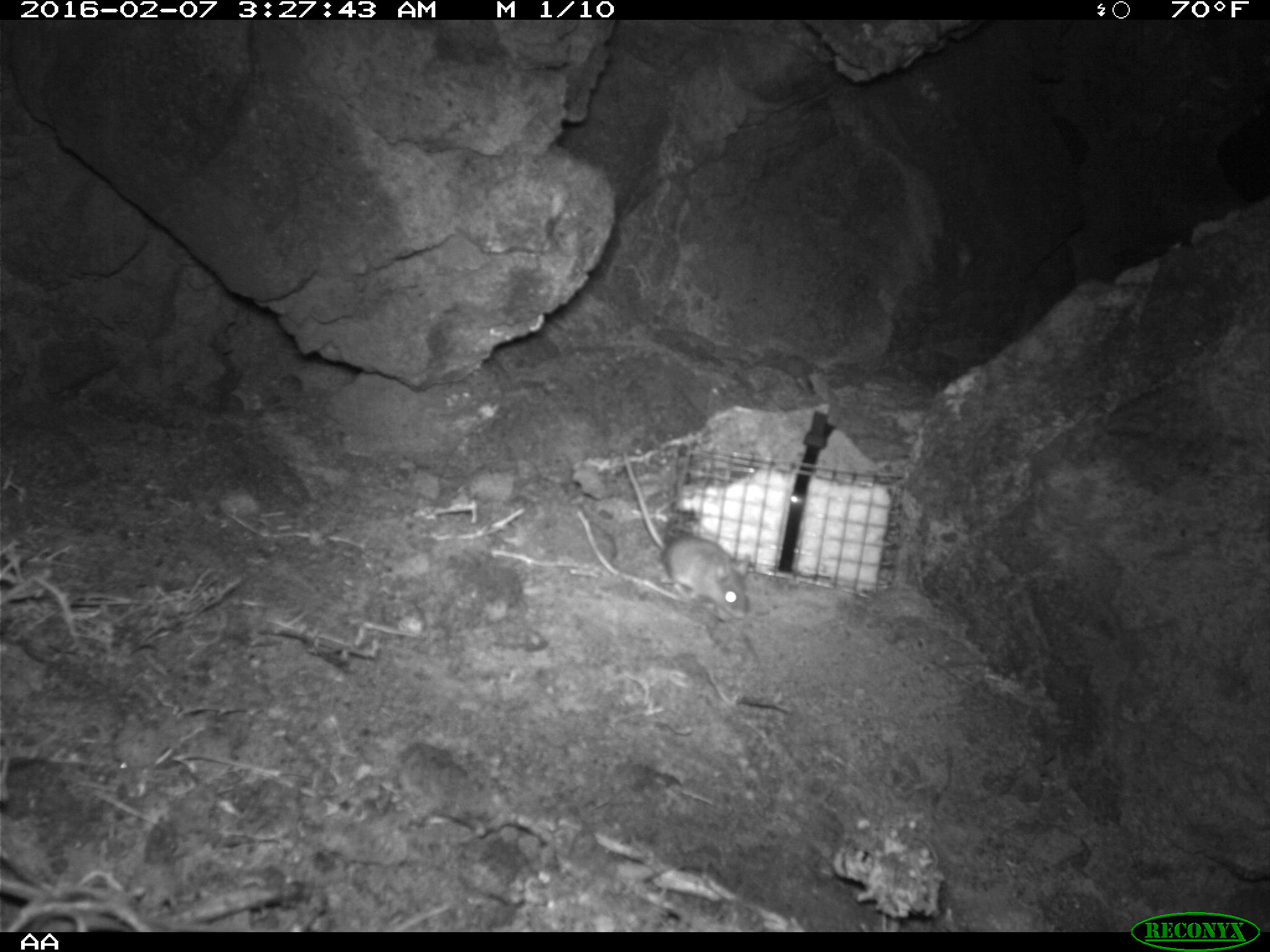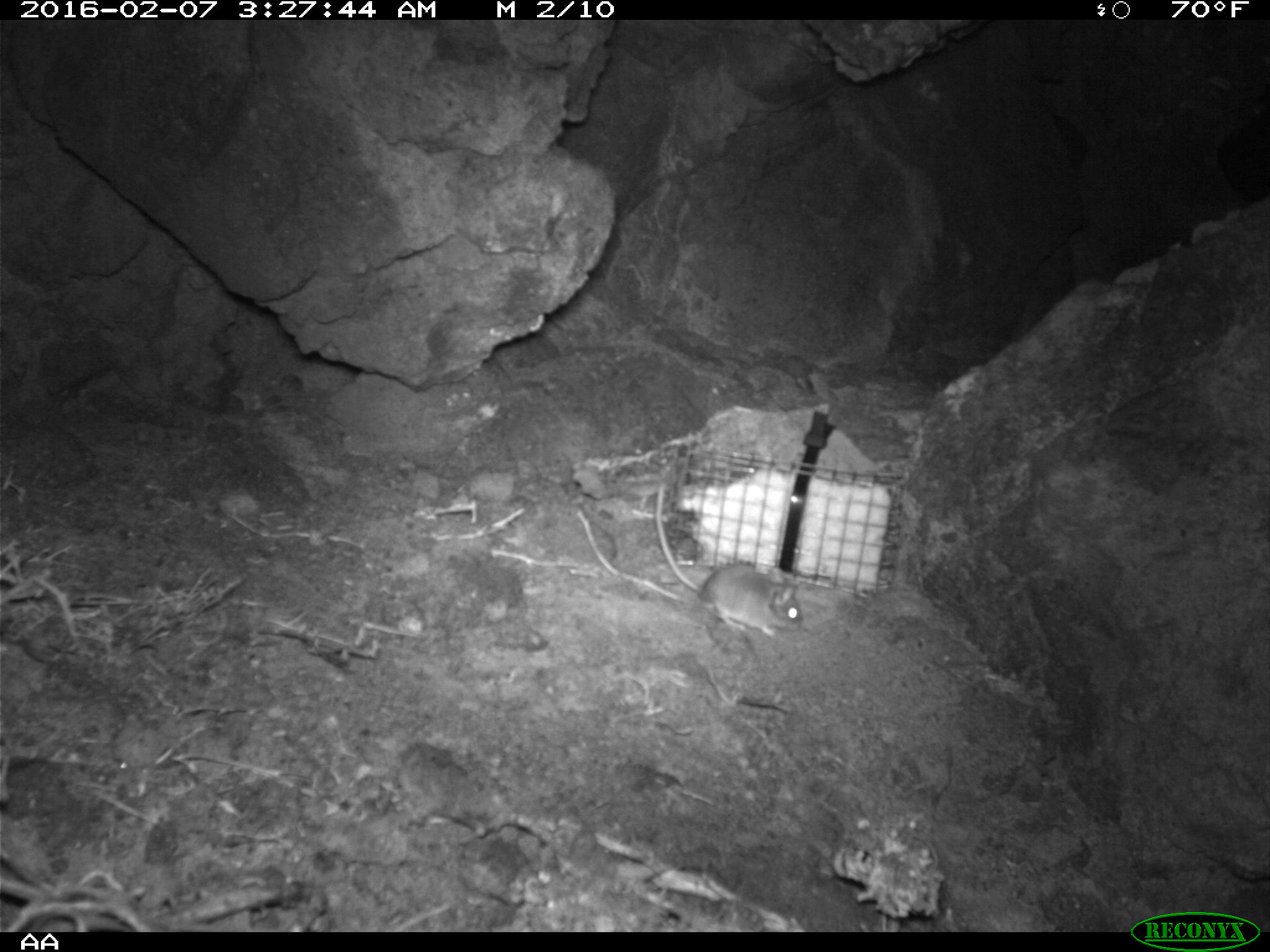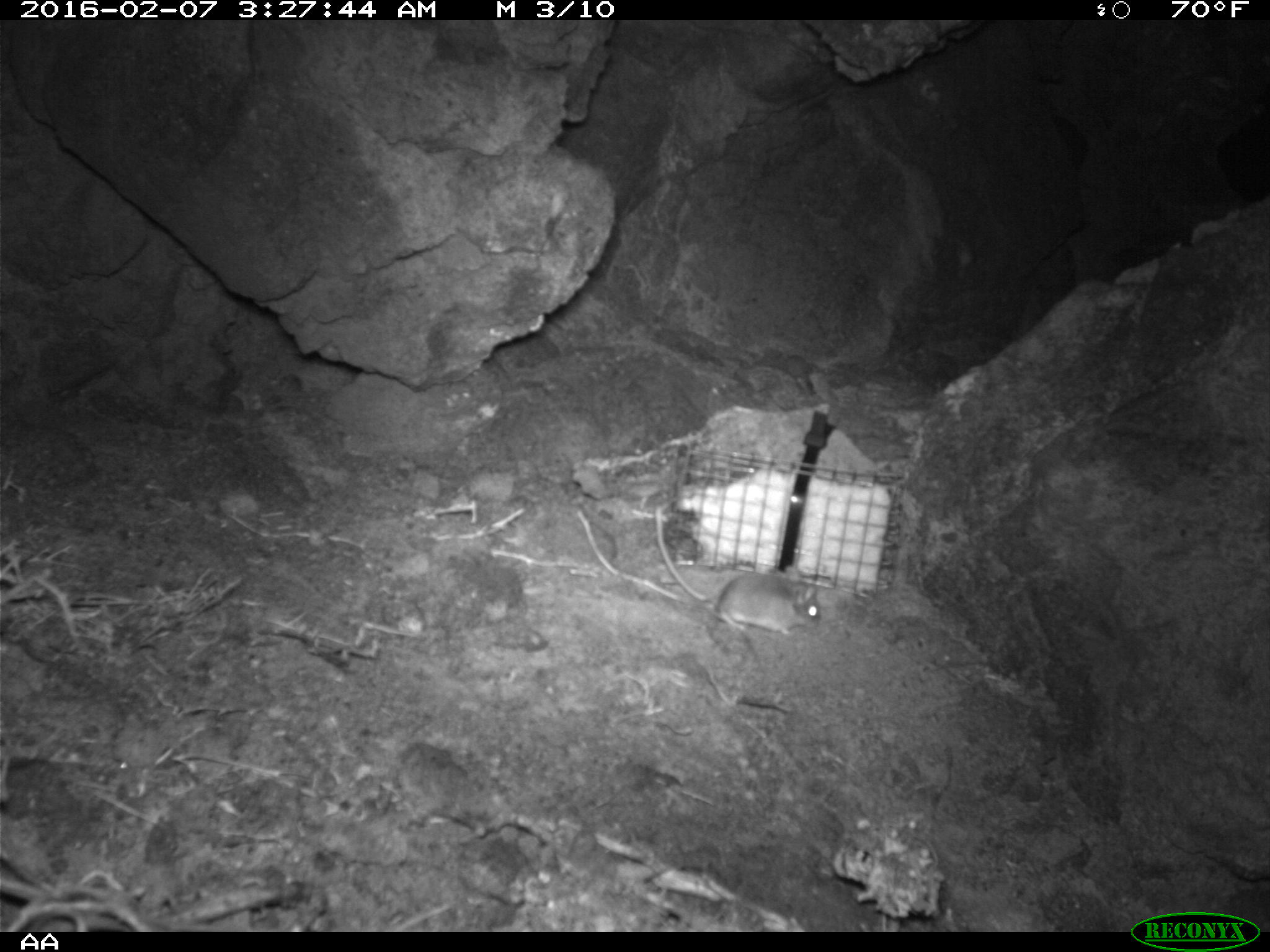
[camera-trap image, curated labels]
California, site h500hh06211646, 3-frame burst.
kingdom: Animalia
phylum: Chordata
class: Mammalia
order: Rodentia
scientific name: Rodentia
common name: rodent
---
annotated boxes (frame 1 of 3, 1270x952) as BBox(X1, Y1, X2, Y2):
rodent: BBox(621, 446, 750, 623)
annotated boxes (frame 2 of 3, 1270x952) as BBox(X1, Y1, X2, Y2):
rodent: BBox(656, 483, 802, 637)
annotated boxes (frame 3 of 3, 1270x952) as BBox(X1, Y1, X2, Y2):
rodent: BBox(654, 505, 823, 637)